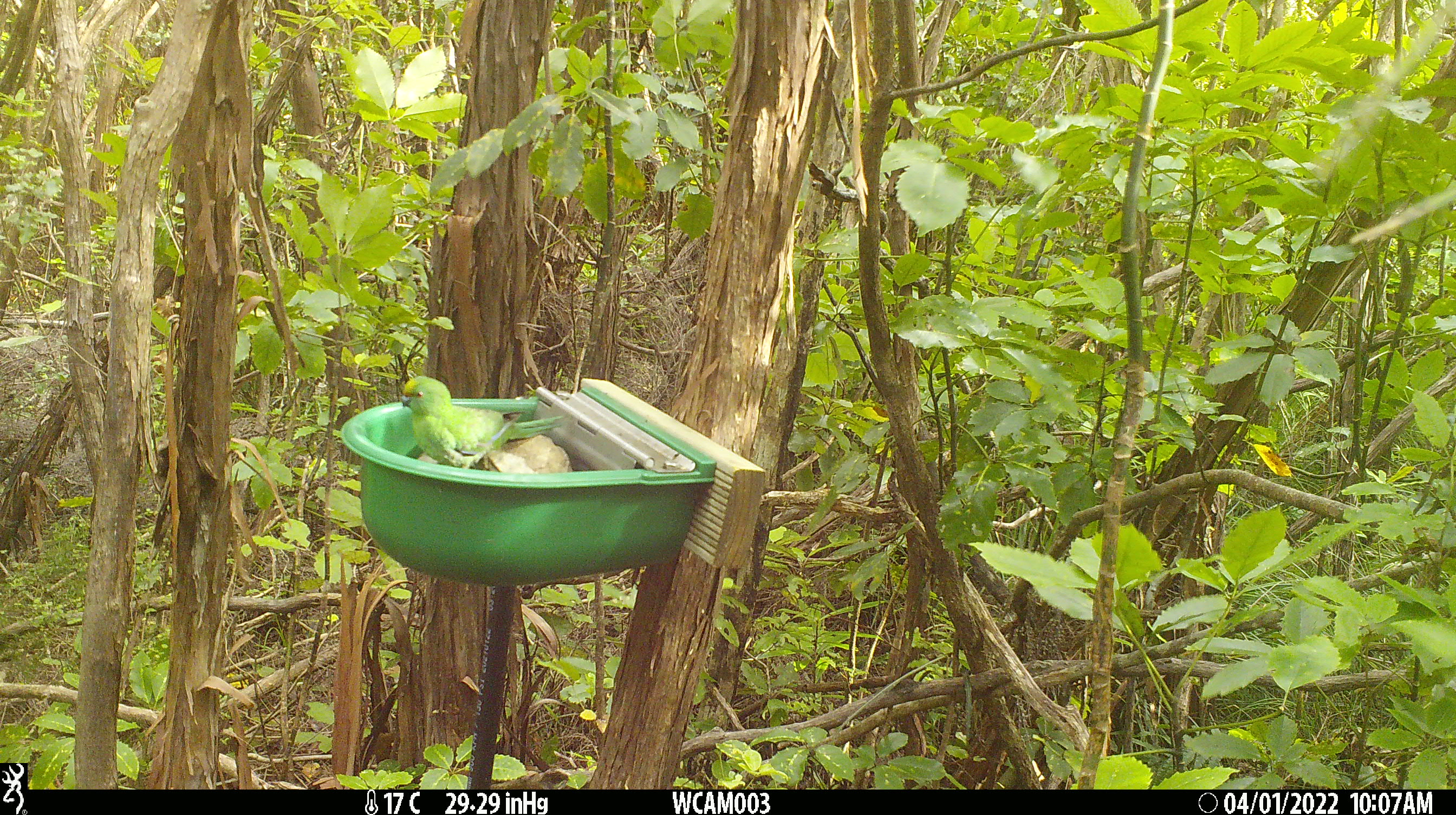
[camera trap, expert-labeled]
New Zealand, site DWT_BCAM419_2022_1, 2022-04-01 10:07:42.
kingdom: Animalia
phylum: Chordata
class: Aves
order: Psittaciformes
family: Psittaculidae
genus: Cyanoramphus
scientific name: Cyanoramphus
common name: parakeet